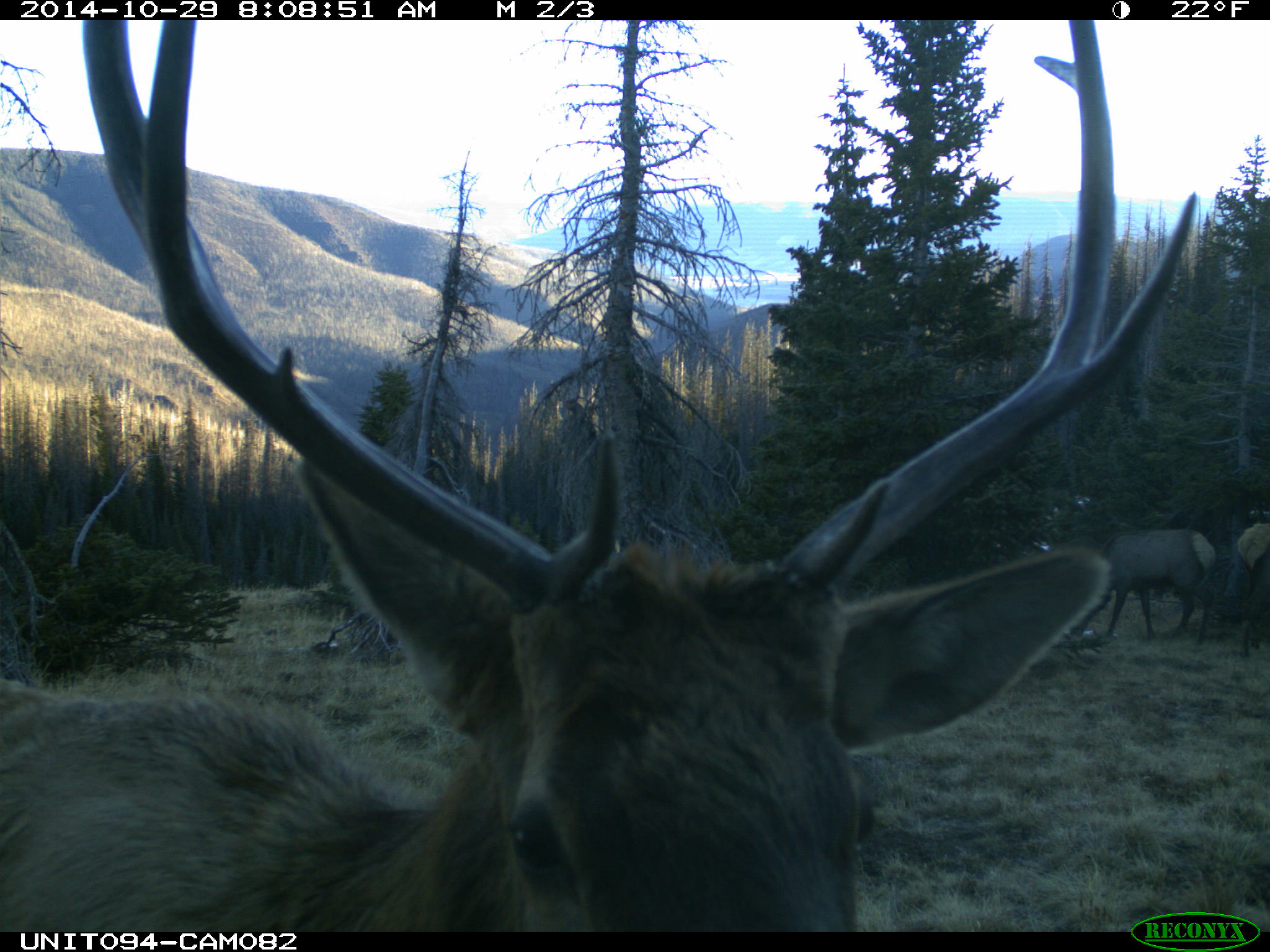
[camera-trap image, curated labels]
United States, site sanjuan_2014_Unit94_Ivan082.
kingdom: Animalia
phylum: Chordata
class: Mammalia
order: Artiodactyla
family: Cervidae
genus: Cervus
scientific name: Cervus elaphus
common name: red deer